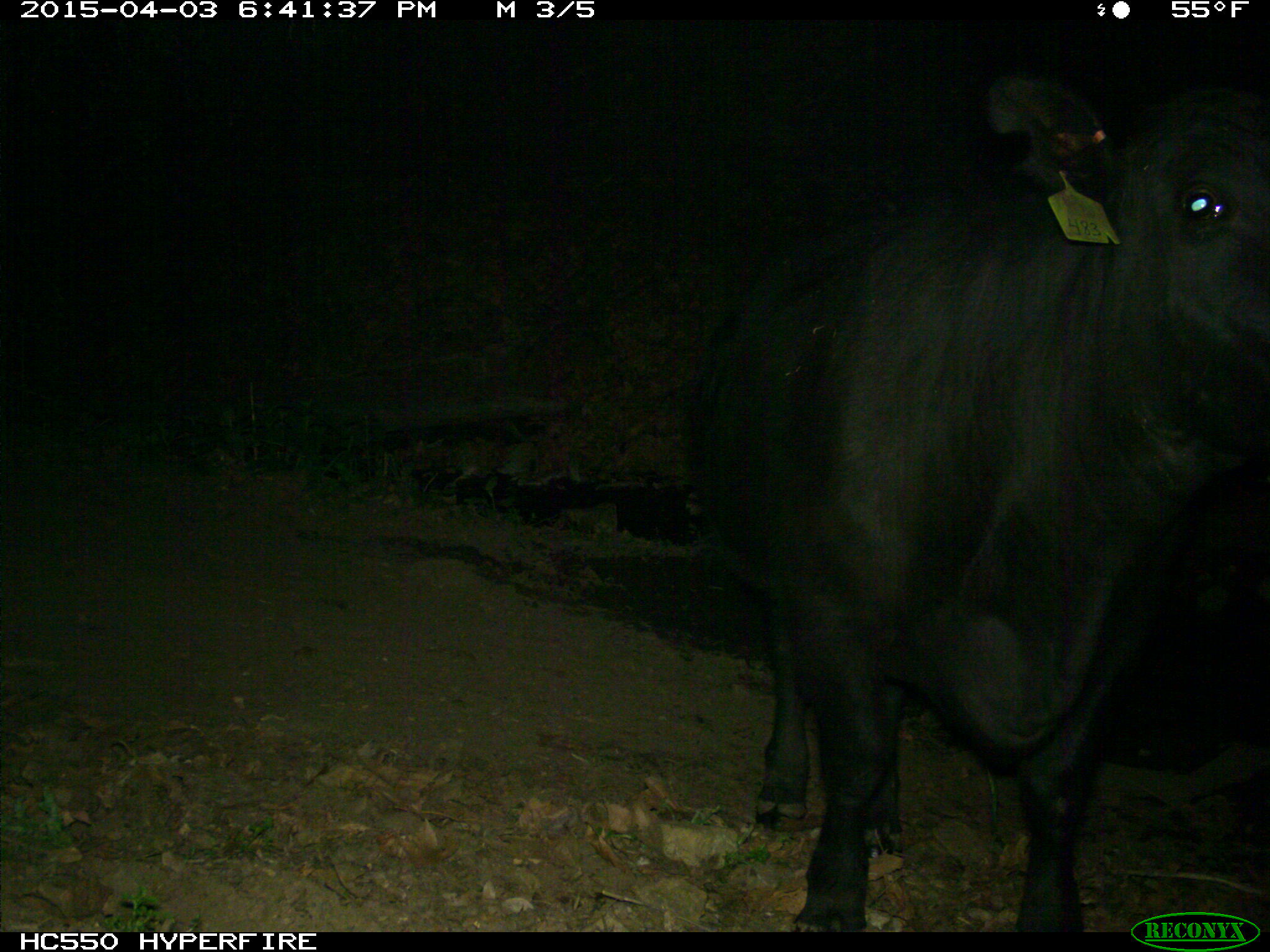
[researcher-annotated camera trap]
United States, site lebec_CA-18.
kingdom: Animalia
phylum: Chordata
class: Mammalia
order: Artiodactyla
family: Bovidae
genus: Bos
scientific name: Bos taurus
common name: domestic cow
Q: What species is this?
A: Bos taurus (domestic cow).